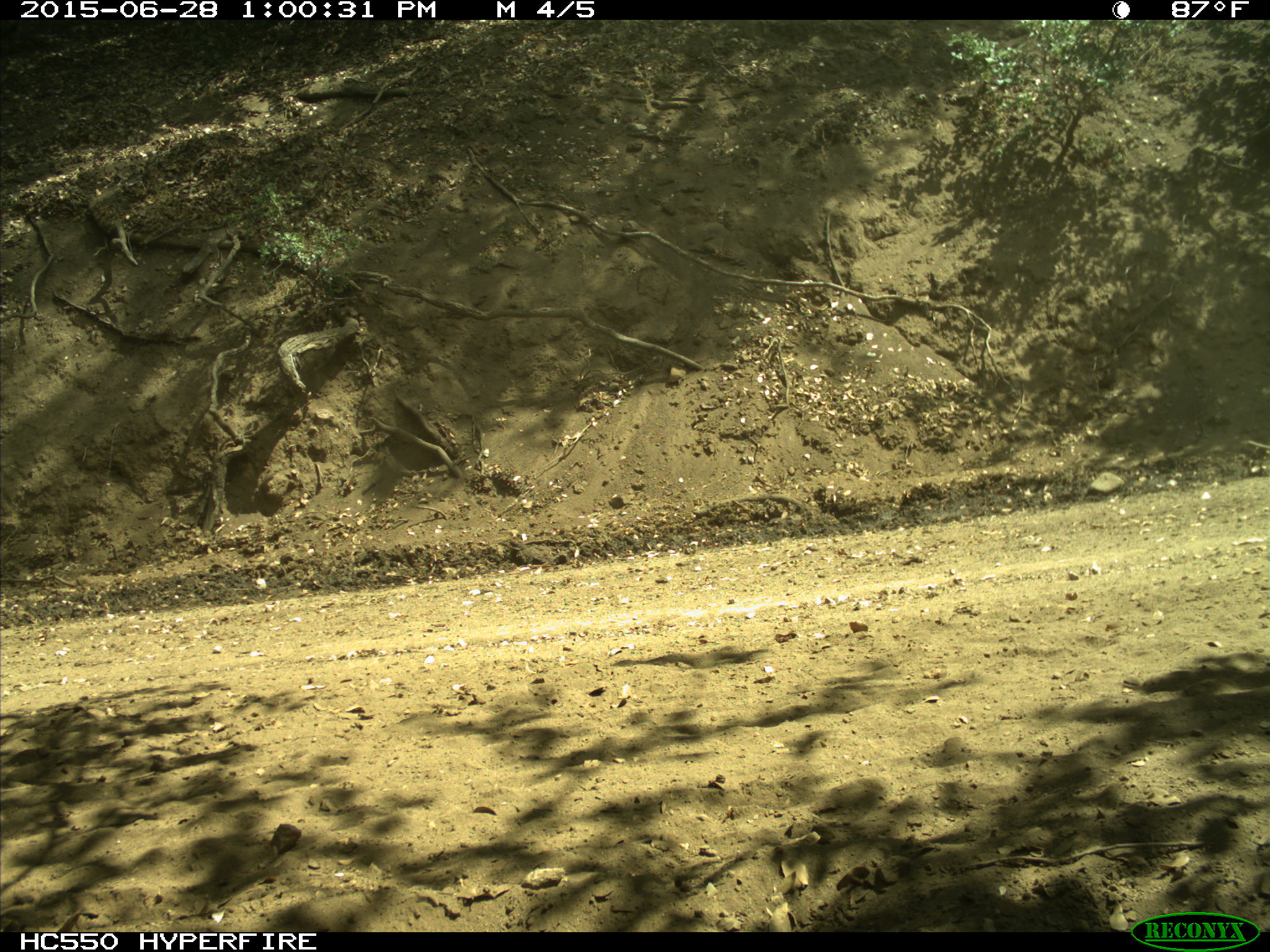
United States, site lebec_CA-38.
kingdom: Animalia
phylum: Chordata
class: Mammalia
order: Artiodactyla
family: Bovidae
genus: Bos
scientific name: Bos taurus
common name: domestic cow